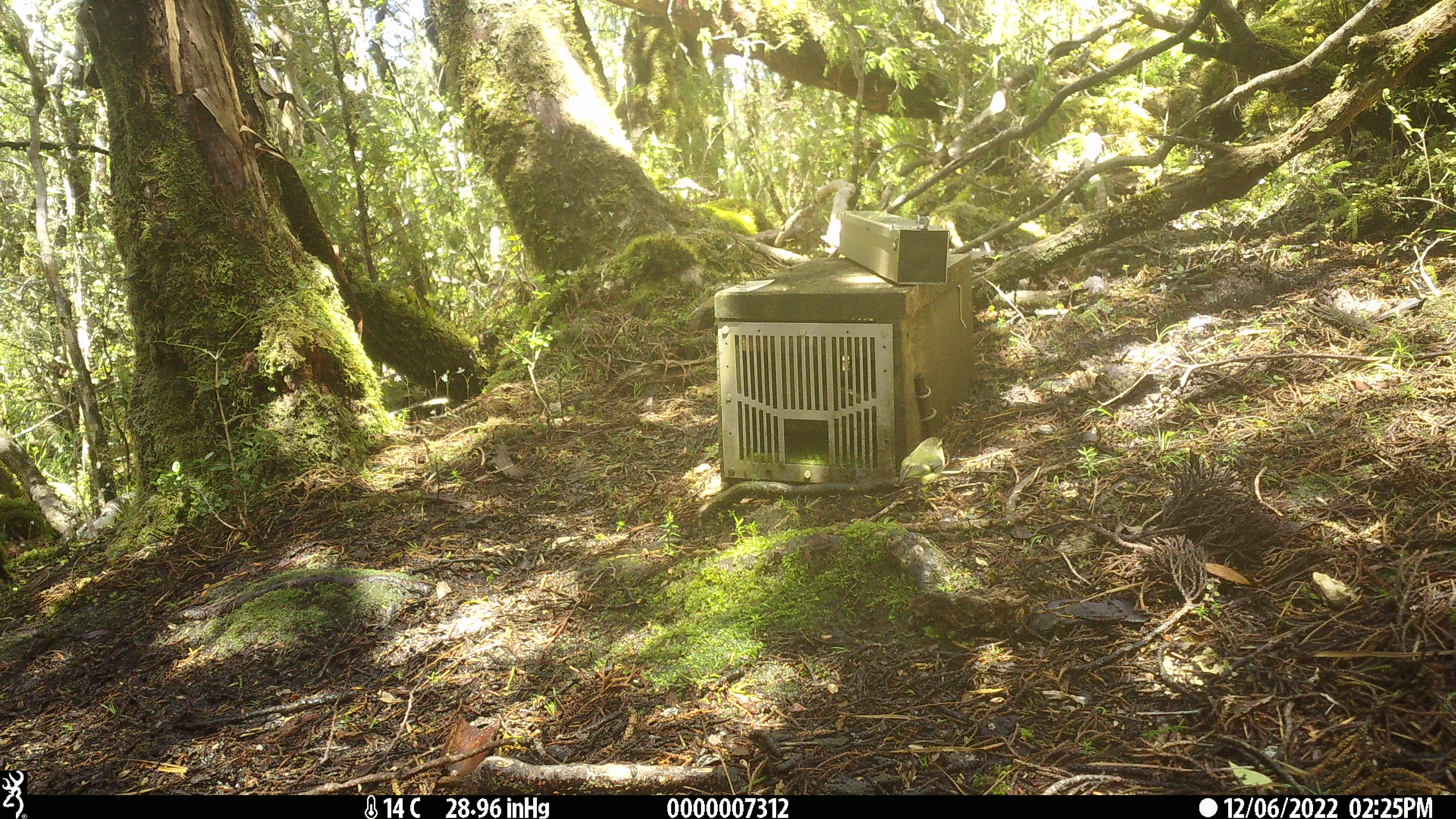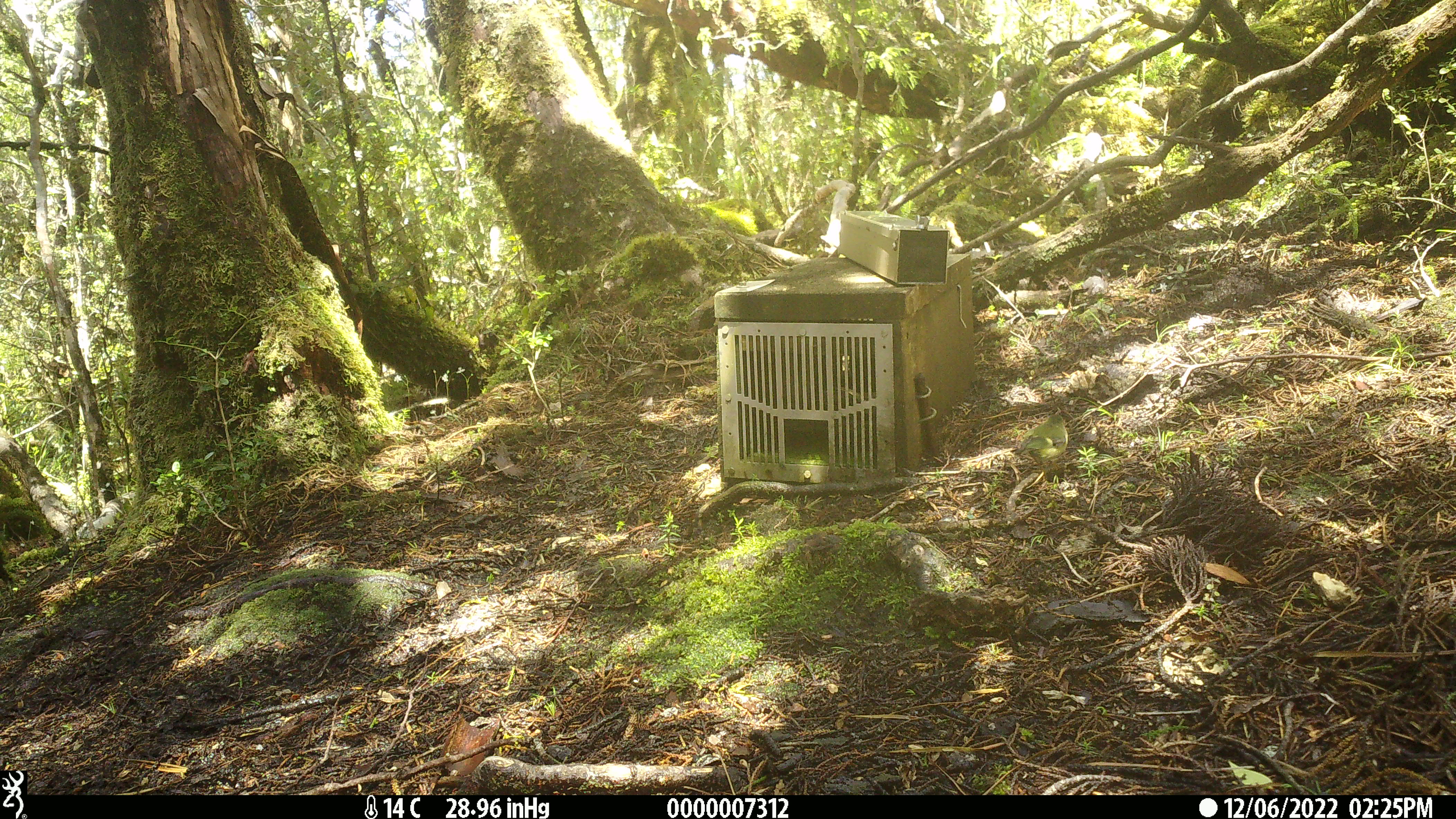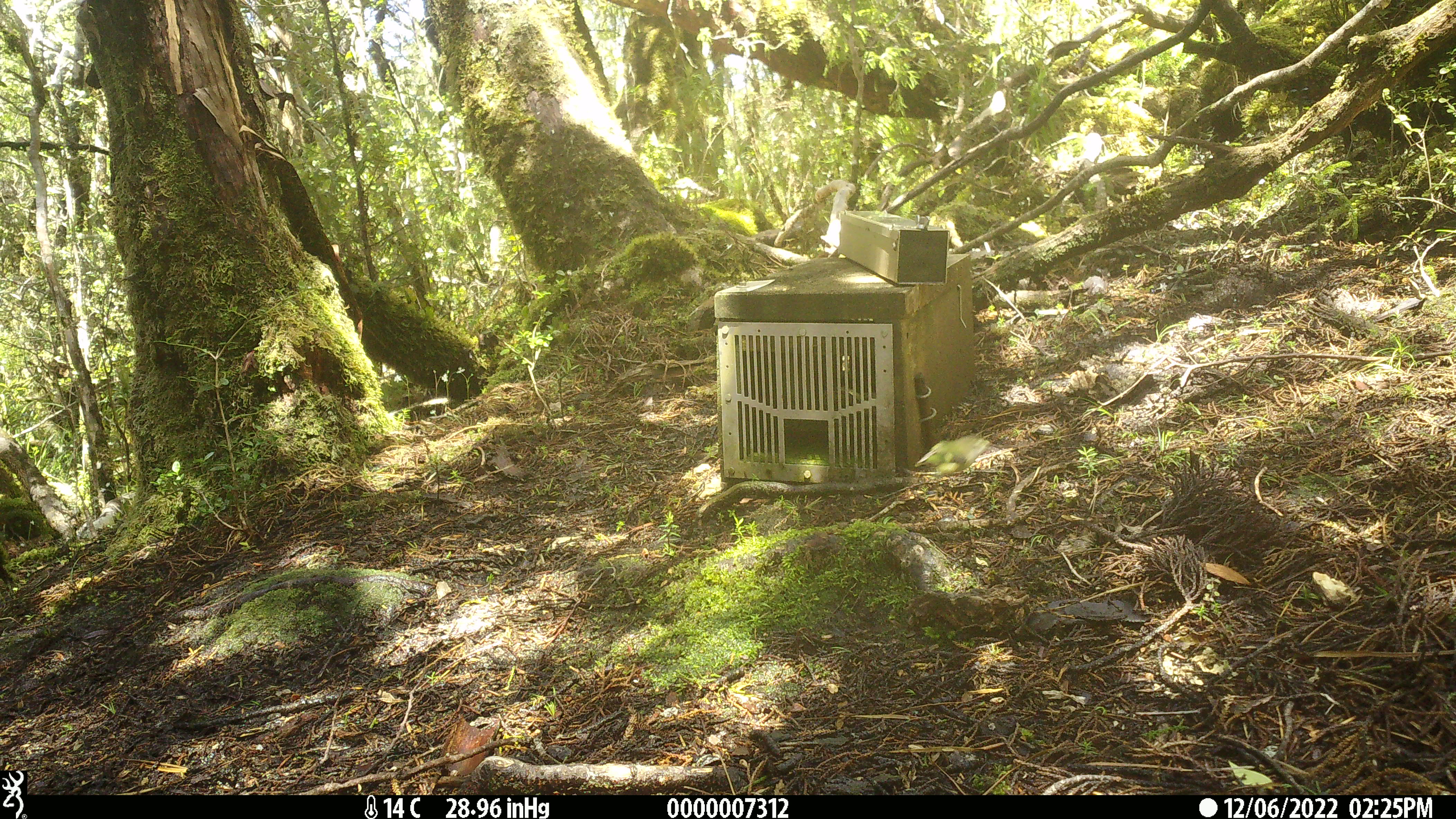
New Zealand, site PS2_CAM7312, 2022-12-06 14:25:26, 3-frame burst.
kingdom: Animalia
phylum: Chordata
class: Aves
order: Passeriformes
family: Acanthisittidae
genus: Acanthisitta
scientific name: Acanthisitta chloris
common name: rifleman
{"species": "rifleman (Acanthisitta chloris)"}